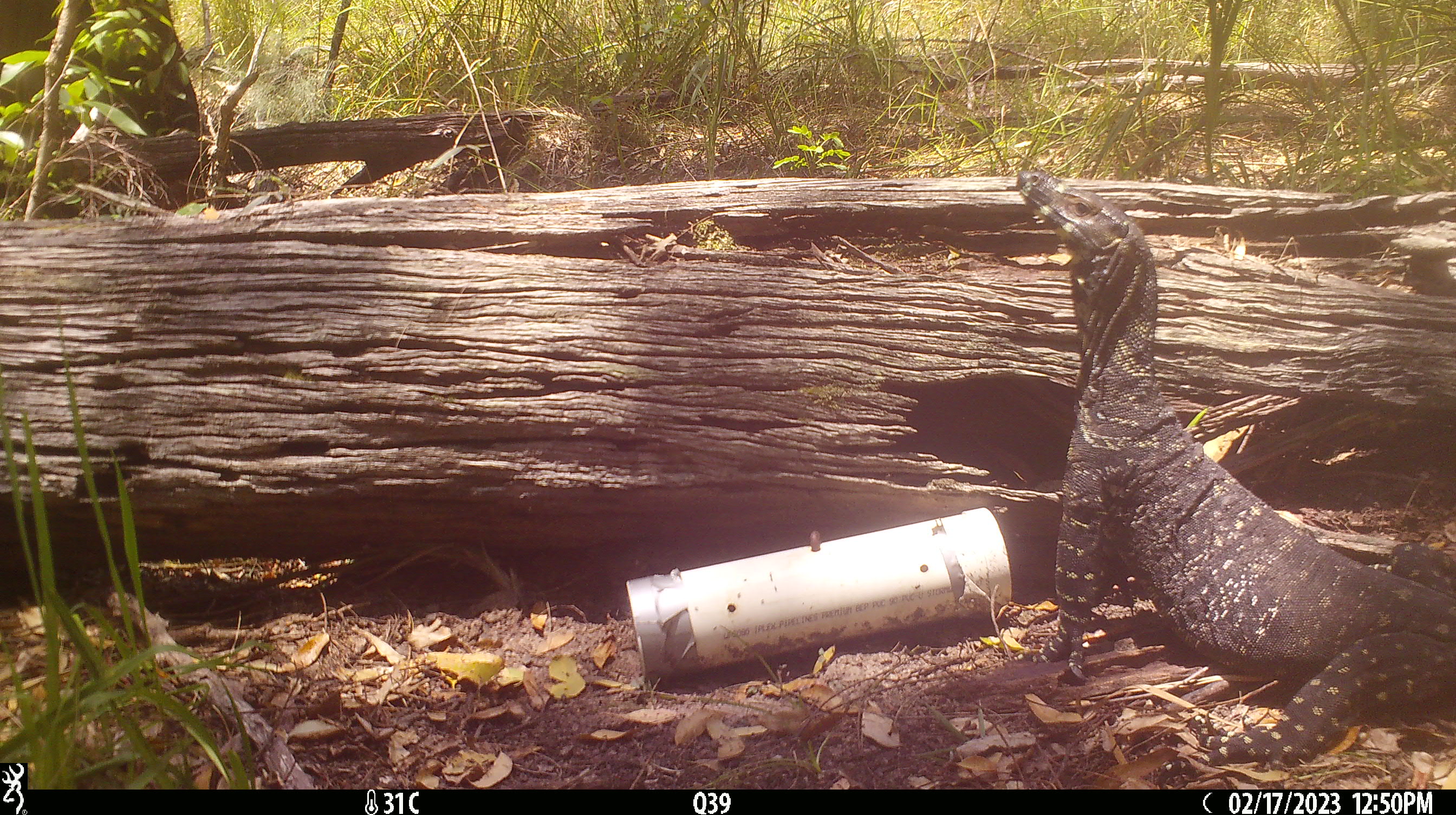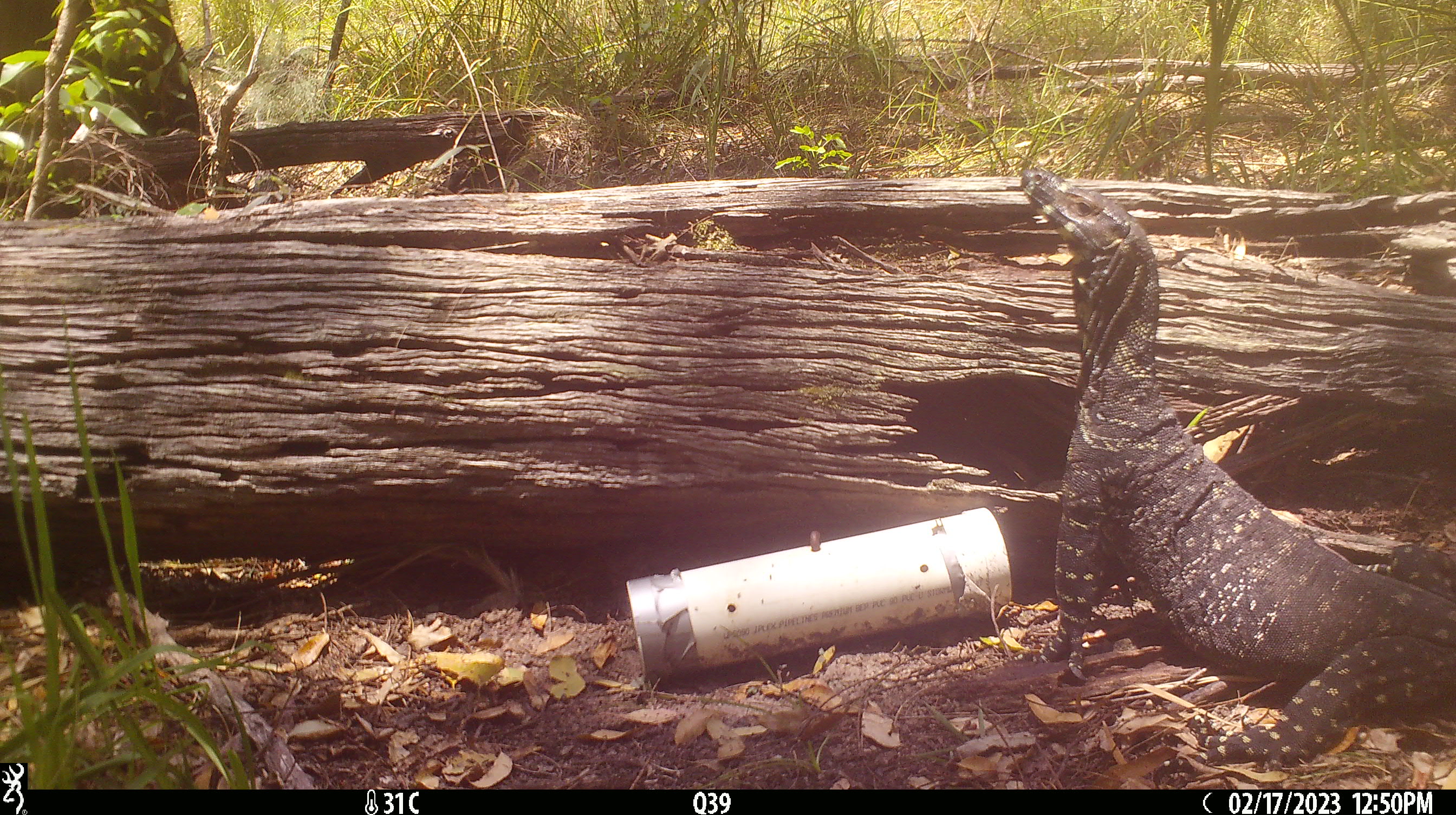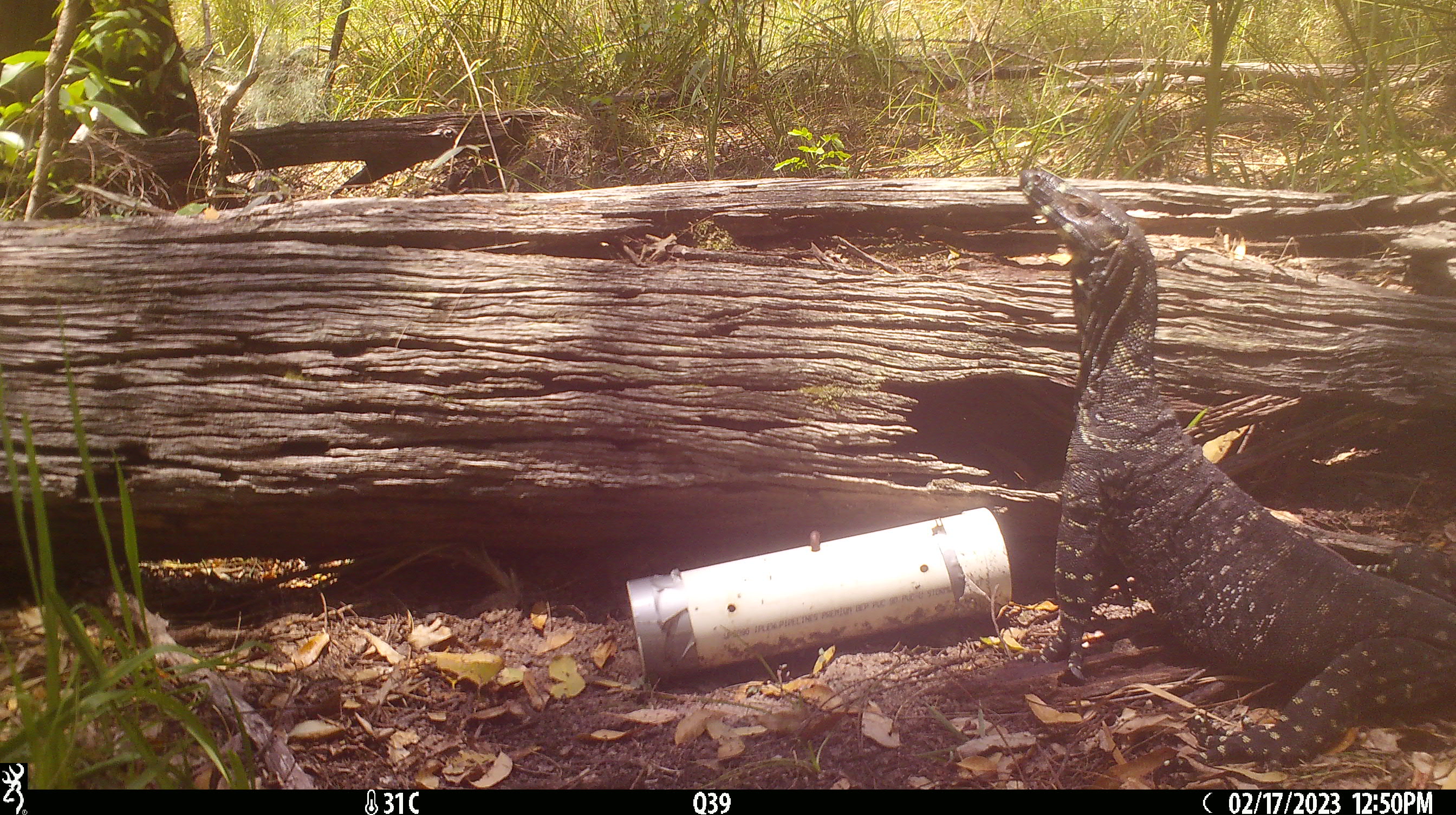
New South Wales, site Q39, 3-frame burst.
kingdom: Animalia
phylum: Chordata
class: Reptilia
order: Squamata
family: Varanidae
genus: Varanus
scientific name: Varanus varius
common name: lace monitor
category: goanna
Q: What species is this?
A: Goanna (lace monitor) (Varanus varius).